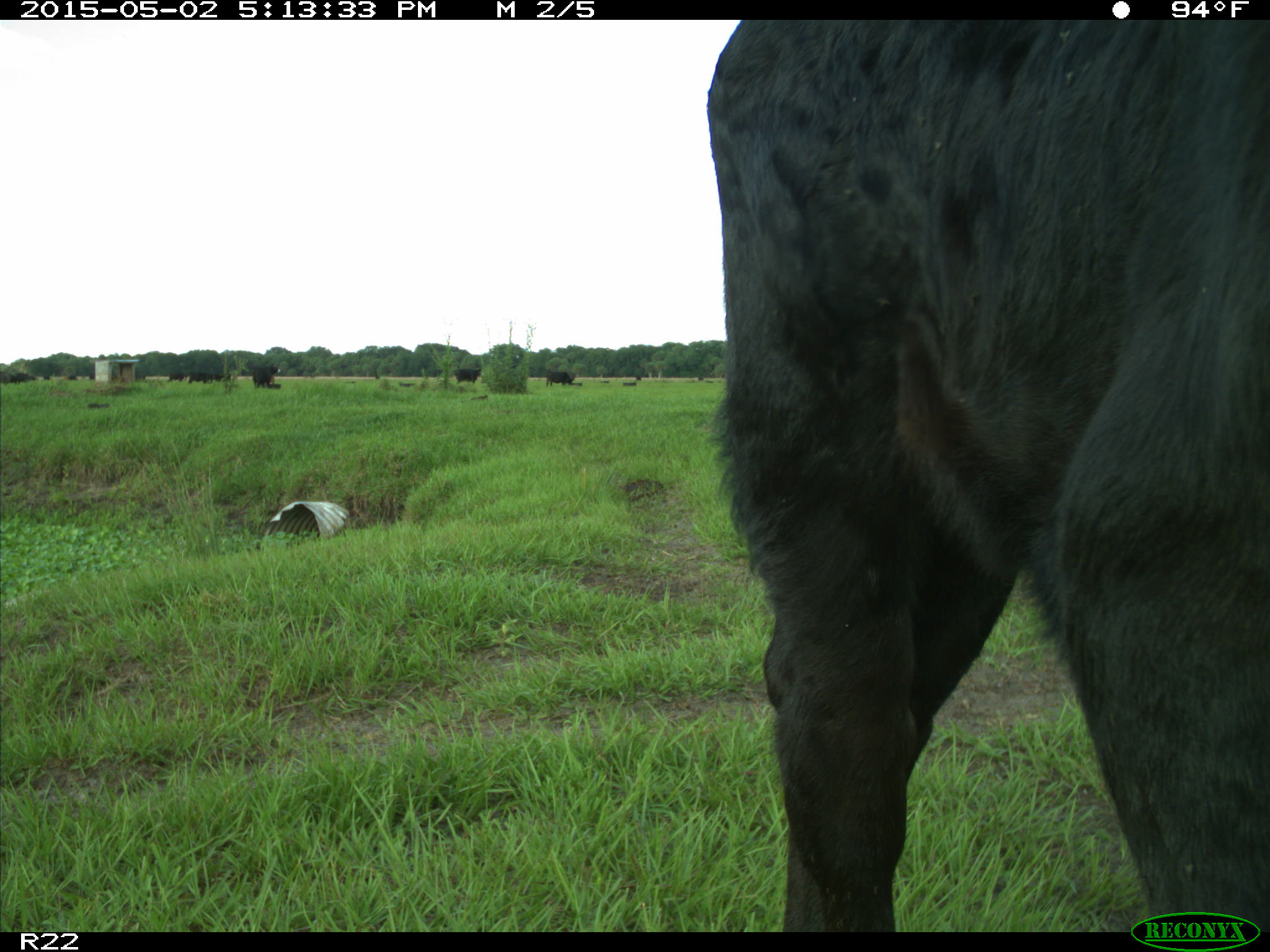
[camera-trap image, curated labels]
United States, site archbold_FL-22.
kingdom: Animalia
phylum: Chordata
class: Mammalia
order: Artiodactyla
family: Bovidae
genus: Bos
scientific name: Bos taurus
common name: domestic cow